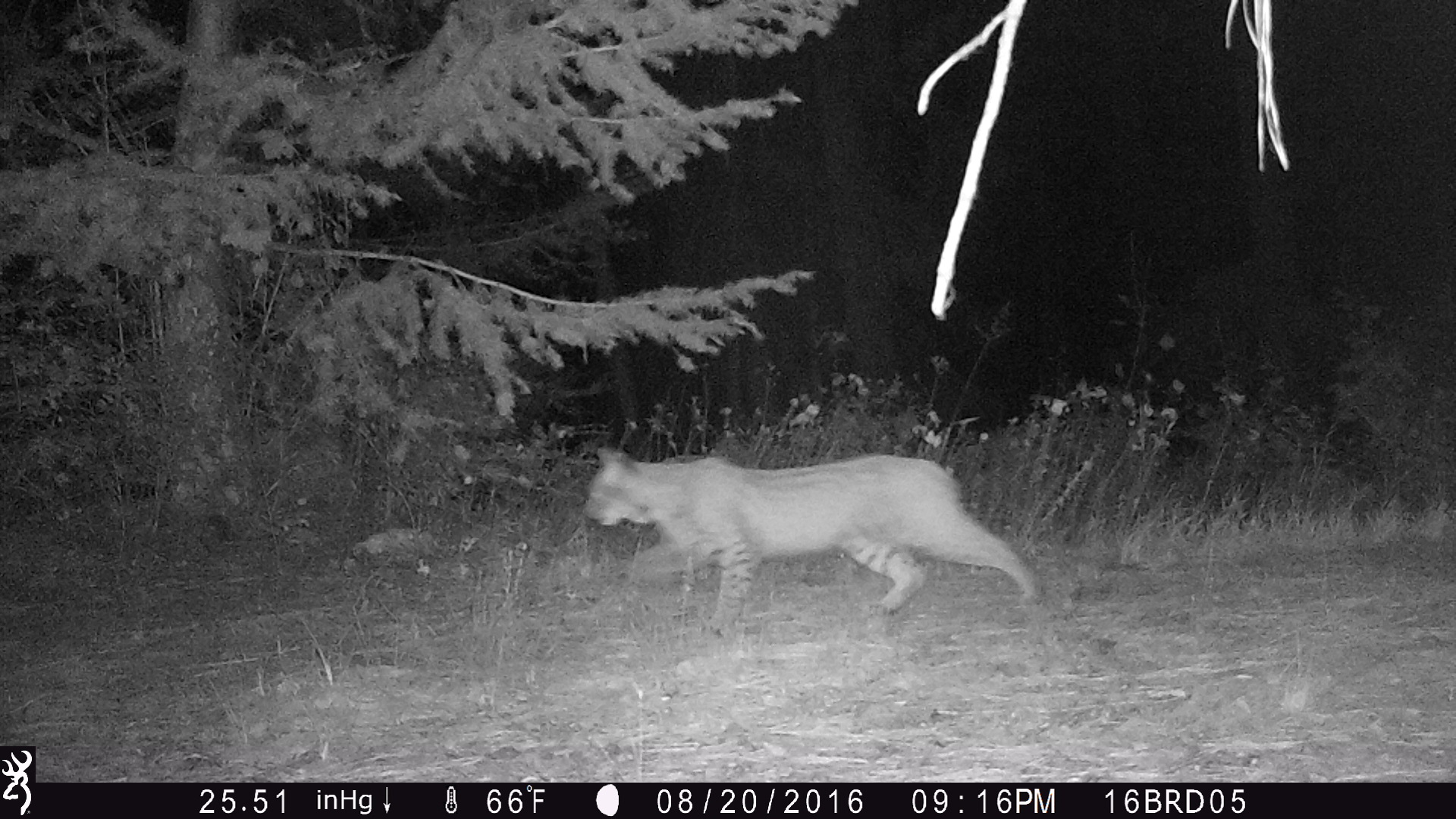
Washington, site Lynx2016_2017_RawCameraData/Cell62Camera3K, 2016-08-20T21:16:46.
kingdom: Animalia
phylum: Chordata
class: Mammalia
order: Carnivora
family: Felidae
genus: Lynx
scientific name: Lynx rufus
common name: bobcat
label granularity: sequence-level